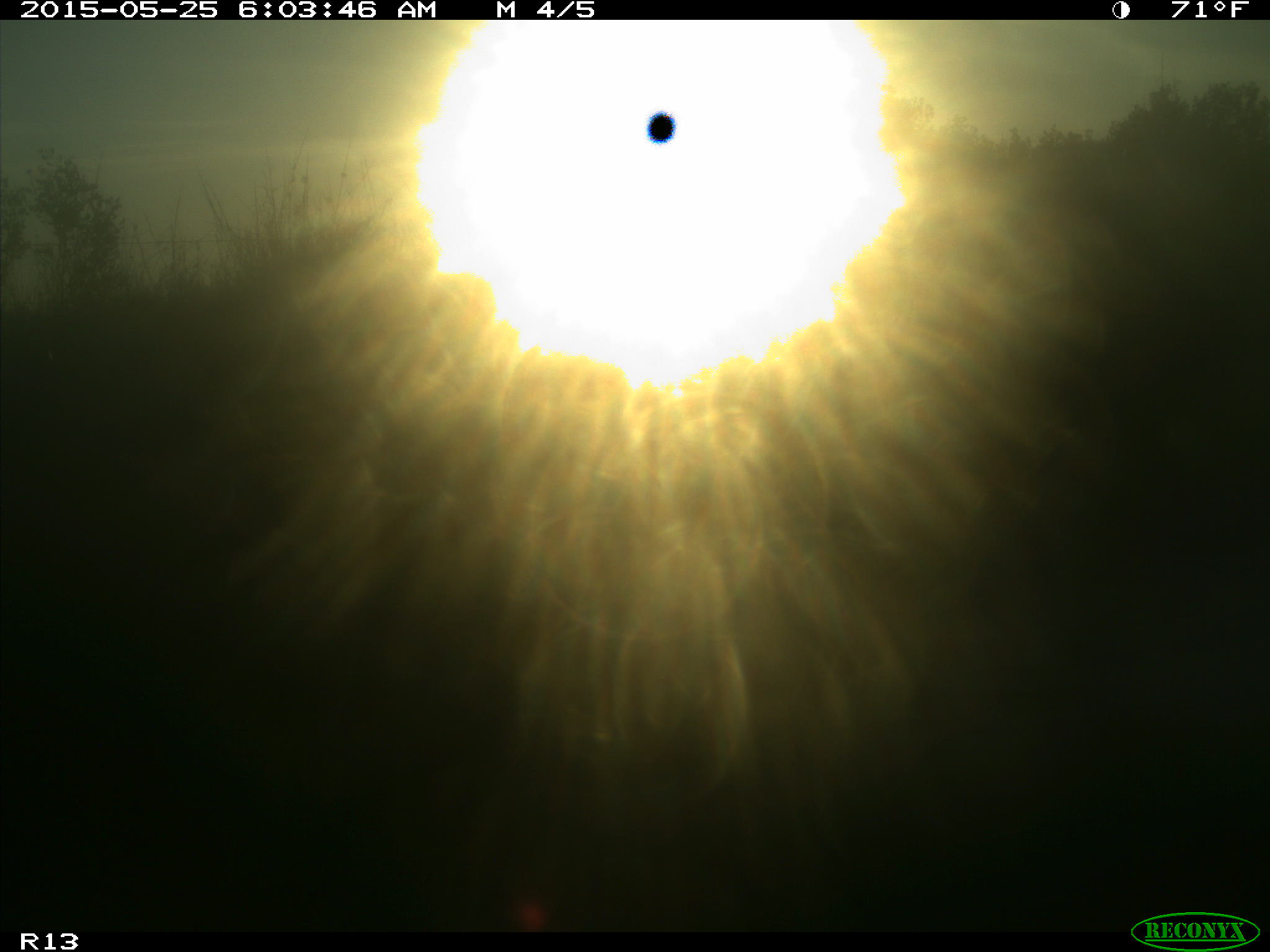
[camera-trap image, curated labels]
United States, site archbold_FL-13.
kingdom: Animalia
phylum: Chordata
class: Mammalia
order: Artiodactyla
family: Bovidae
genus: Bos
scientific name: Bos taurus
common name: domestic cow